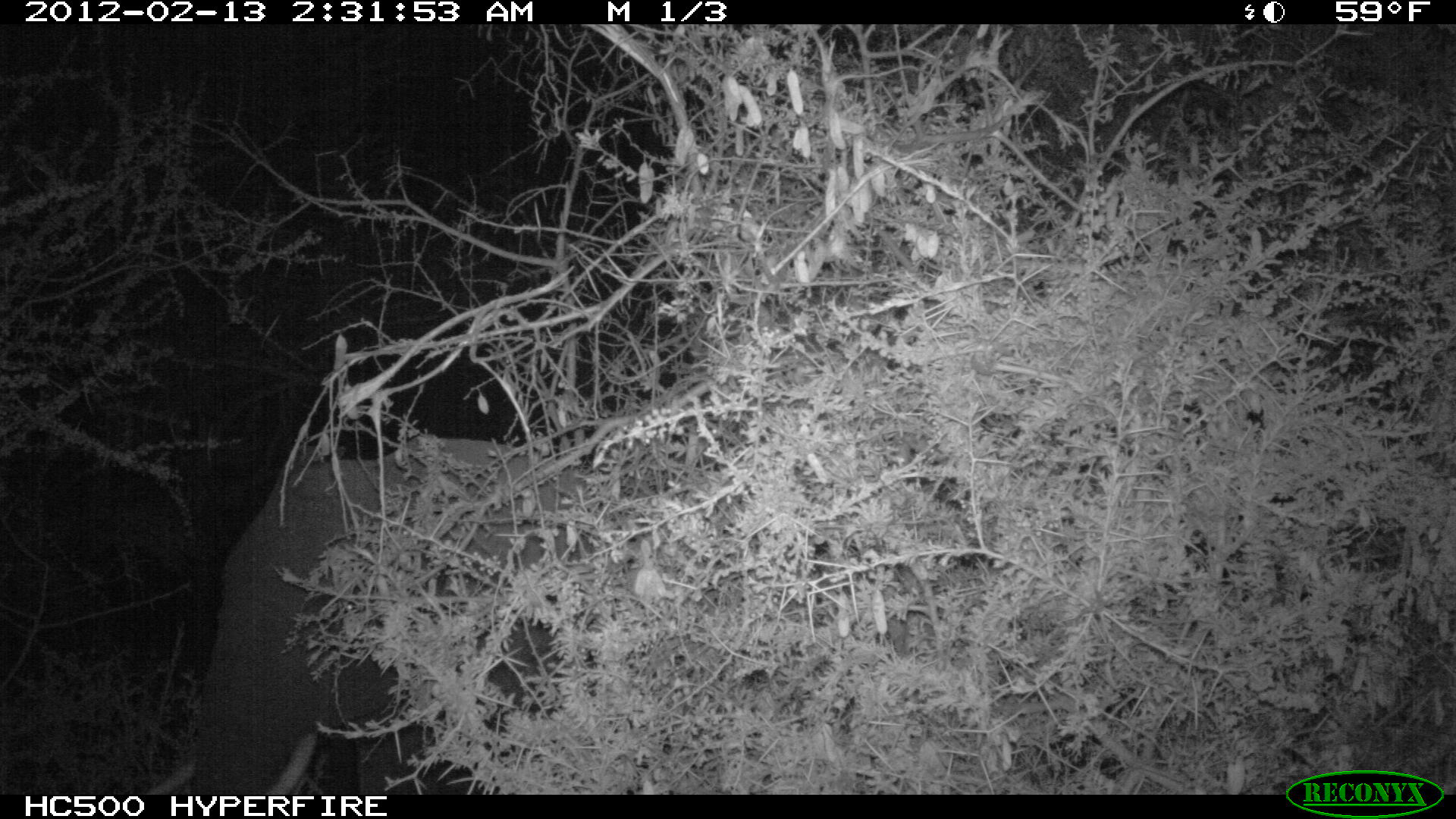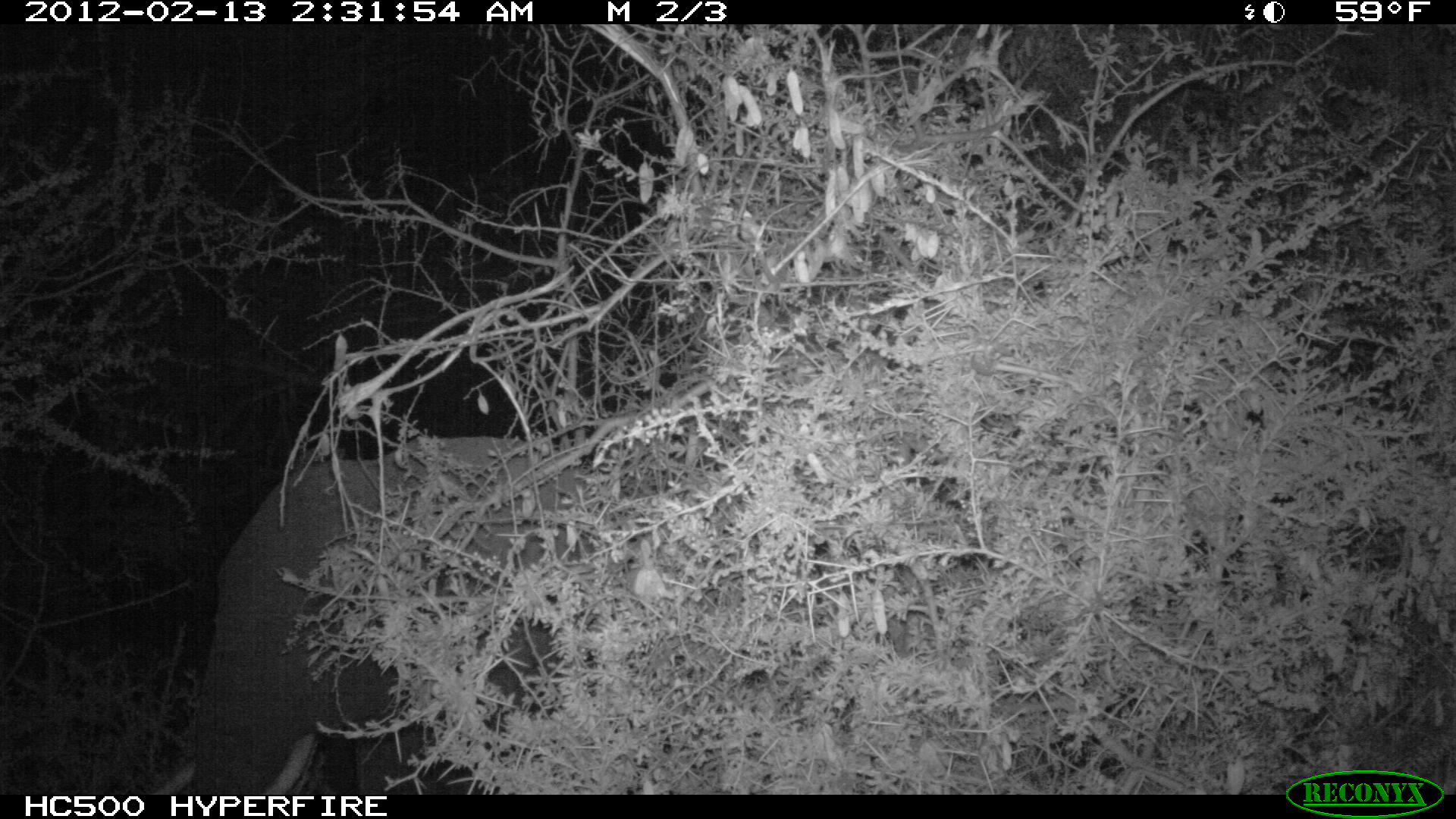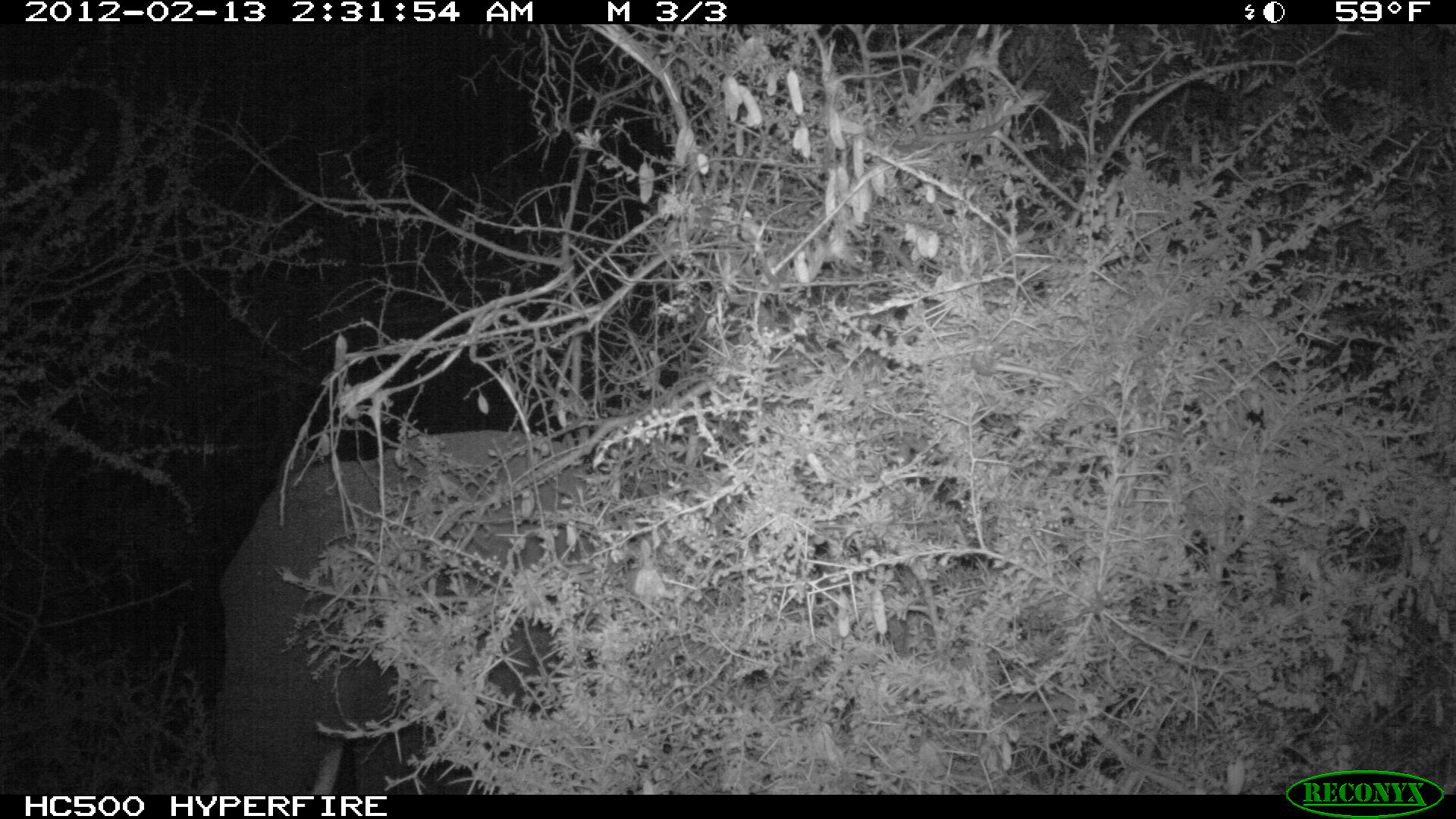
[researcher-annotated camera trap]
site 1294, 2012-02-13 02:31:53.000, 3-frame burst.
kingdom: Animalia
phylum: Chordata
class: Mammalia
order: Proboscidea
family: Elephantidae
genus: Loxodonta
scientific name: Loxodonta africana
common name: african bush elephant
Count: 1.